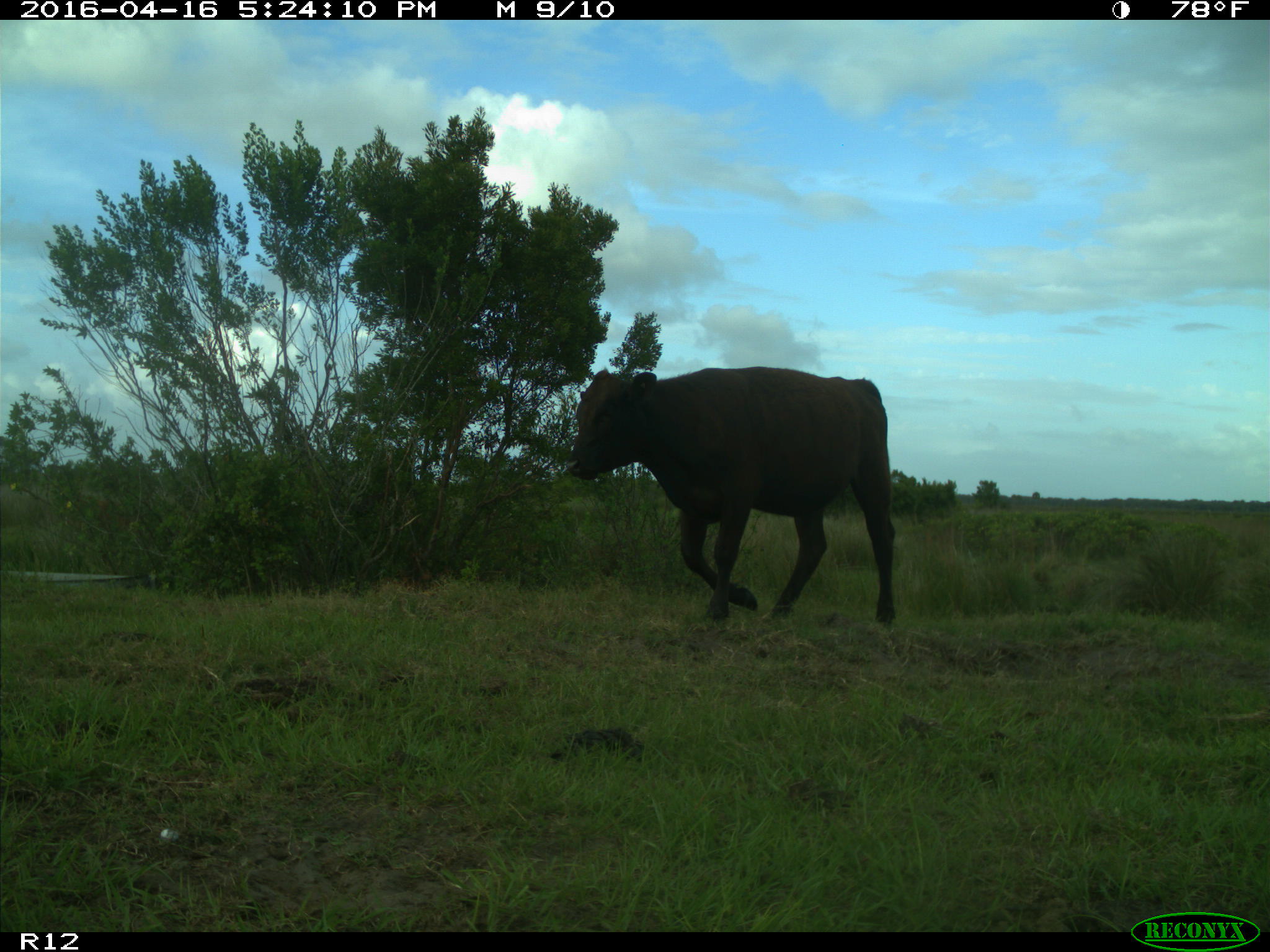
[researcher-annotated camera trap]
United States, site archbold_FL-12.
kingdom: Animalia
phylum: Chordata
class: Mammalia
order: Artiodactyla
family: Bovidae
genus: Bos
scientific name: Bos taurus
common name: domestic cow